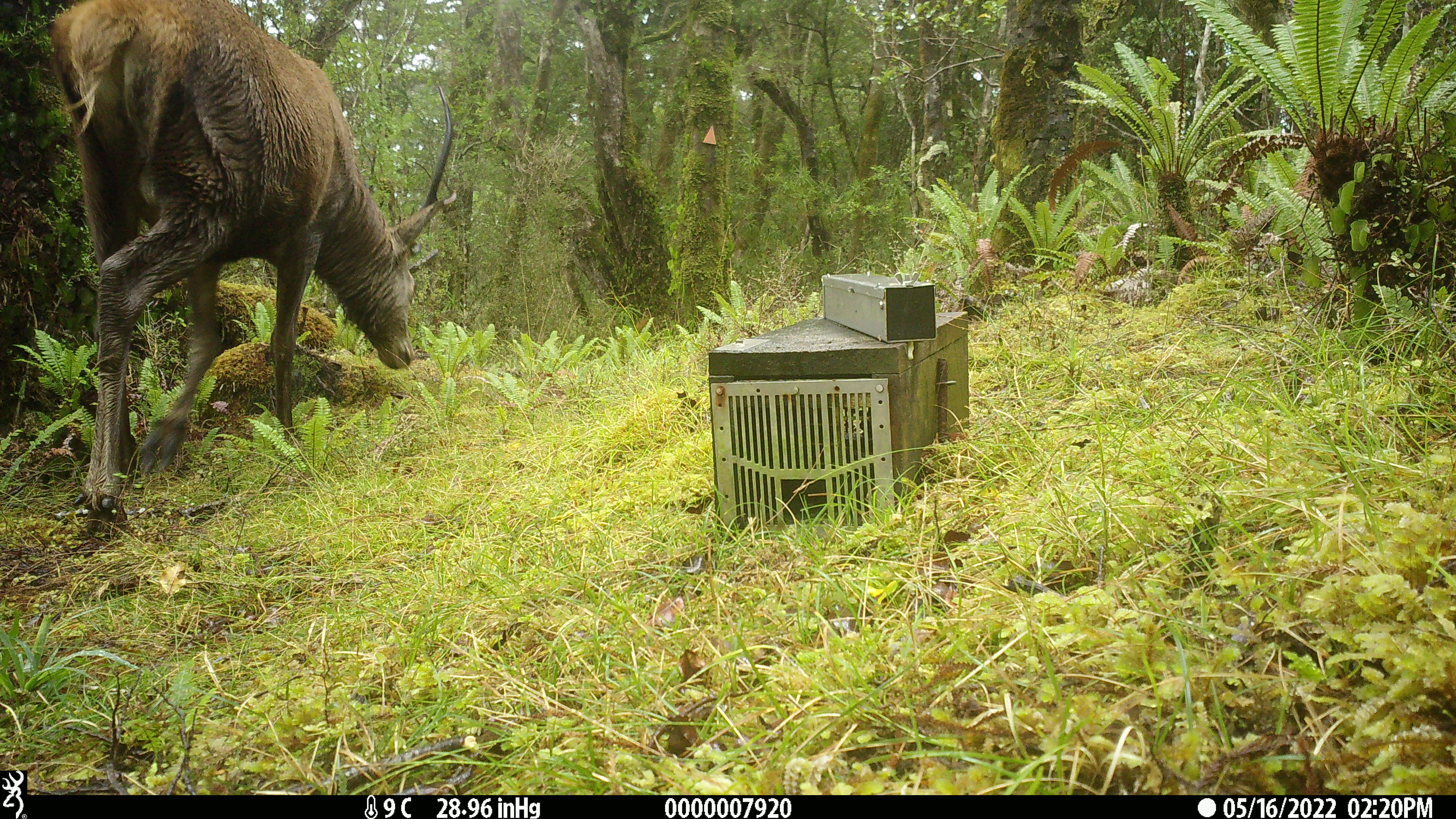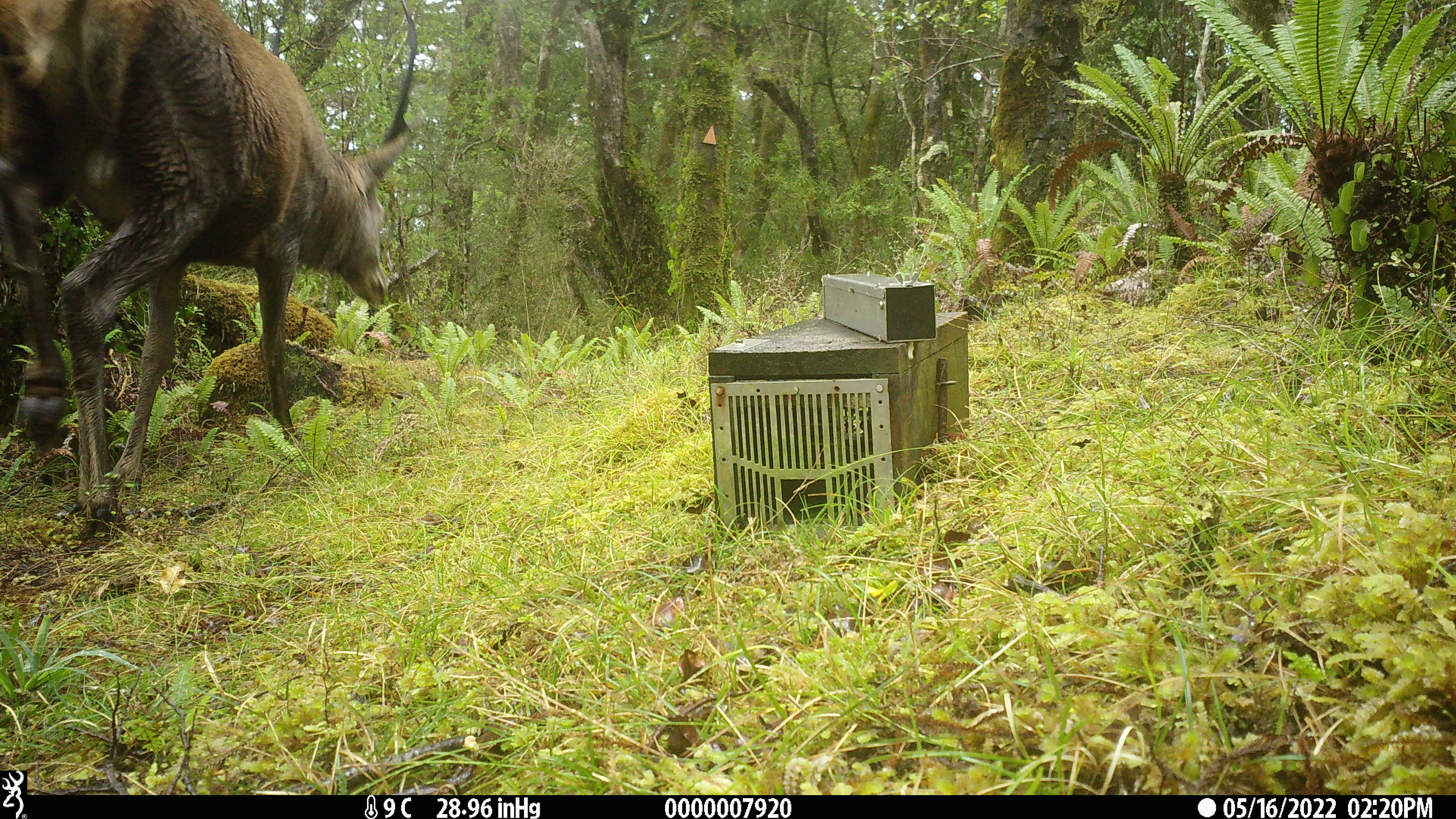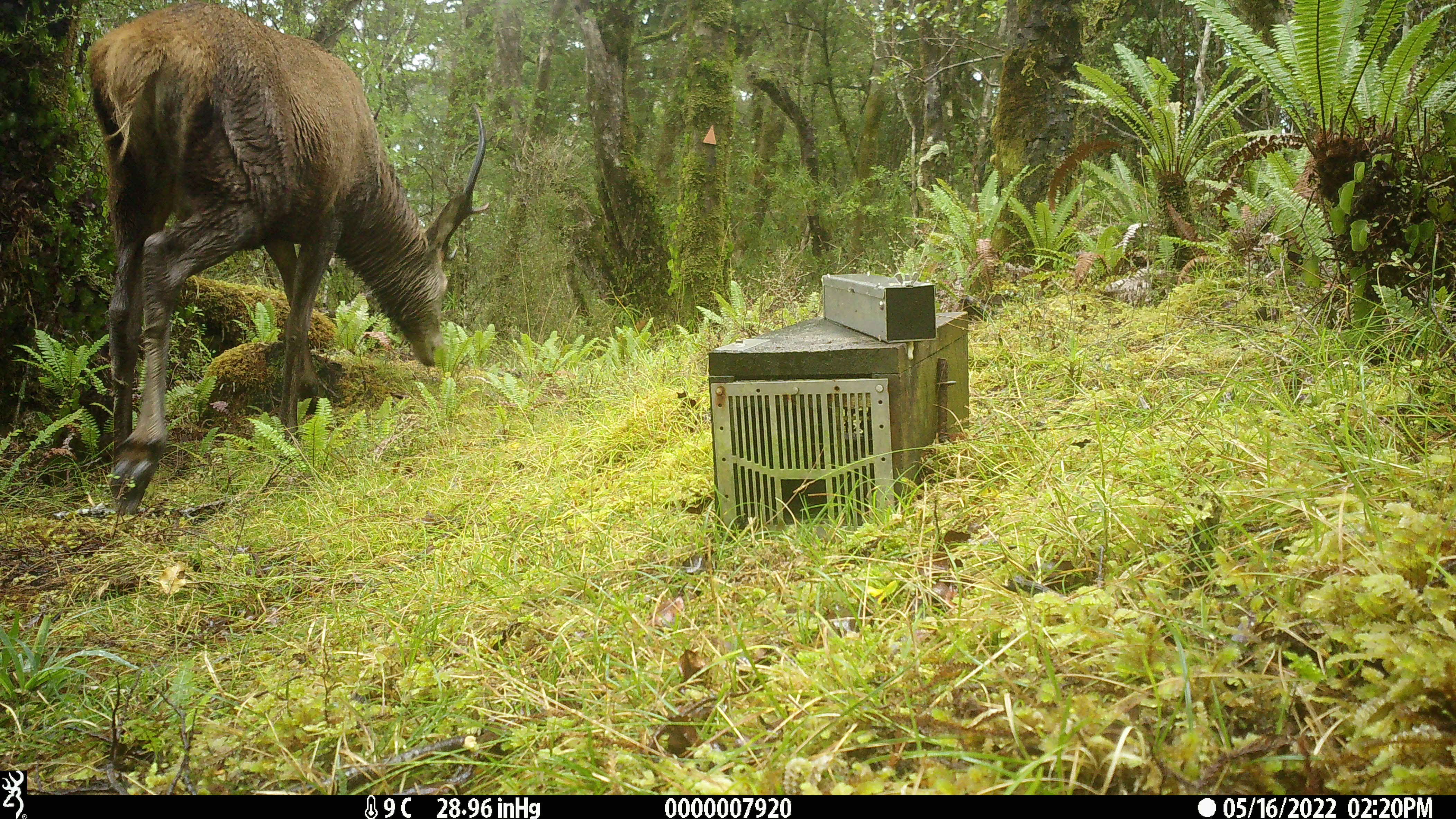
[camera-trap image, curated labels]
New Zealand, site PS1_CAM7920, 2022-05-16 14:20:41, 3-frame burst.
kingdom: Animalia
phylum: Chordata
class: Mammalia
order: Artiodactyla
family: Cervidae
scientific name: Cervidae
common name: deer